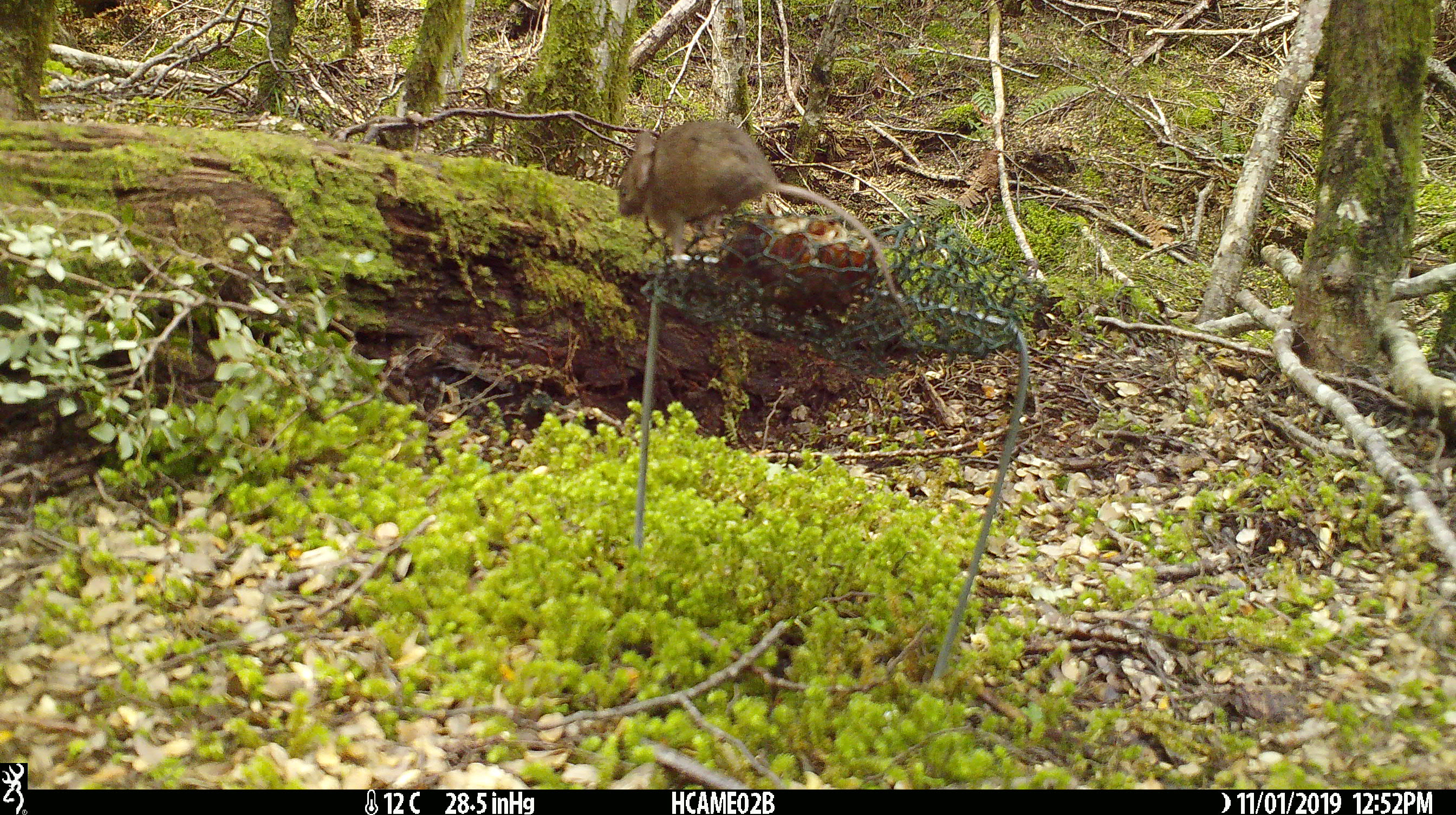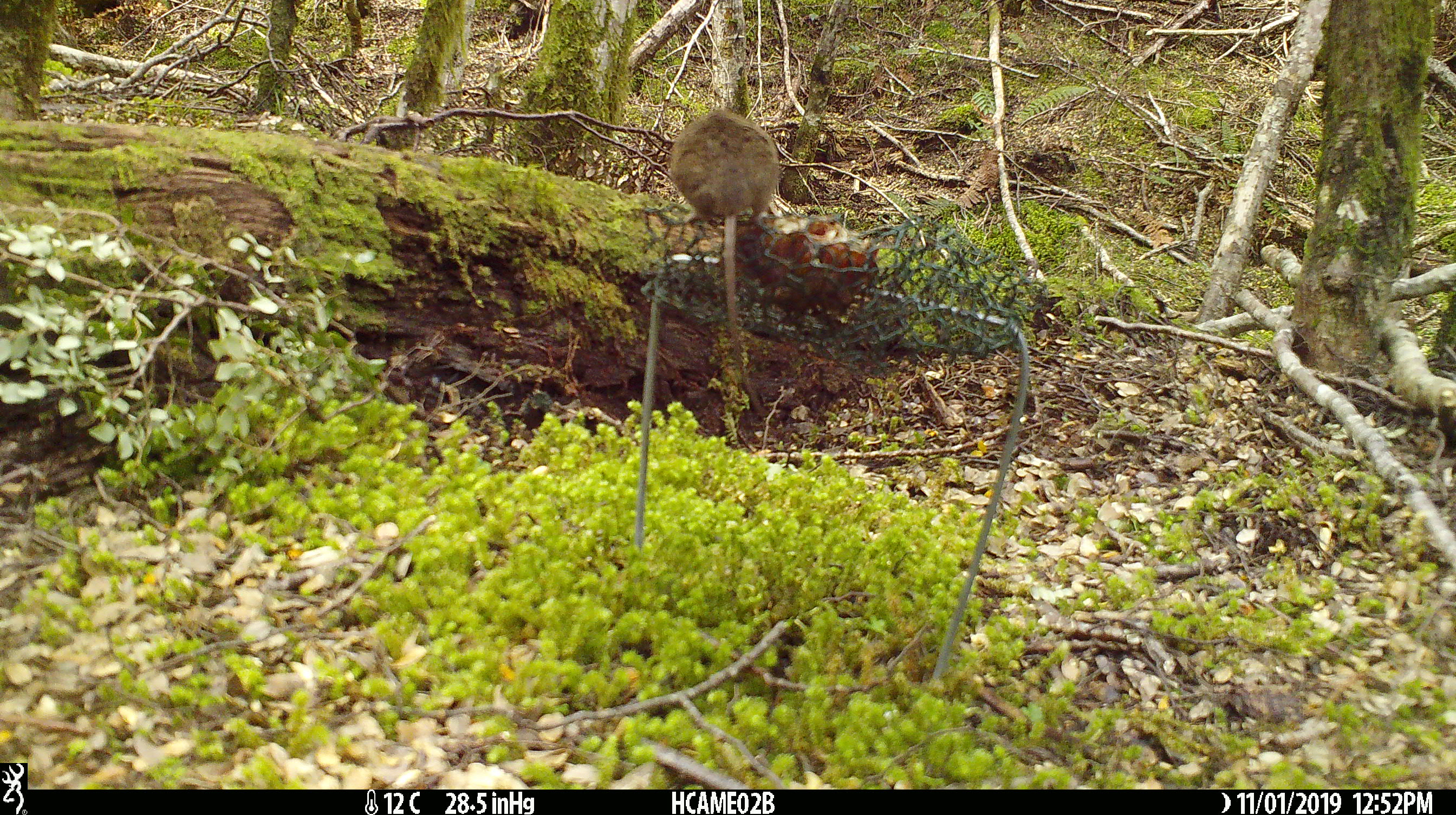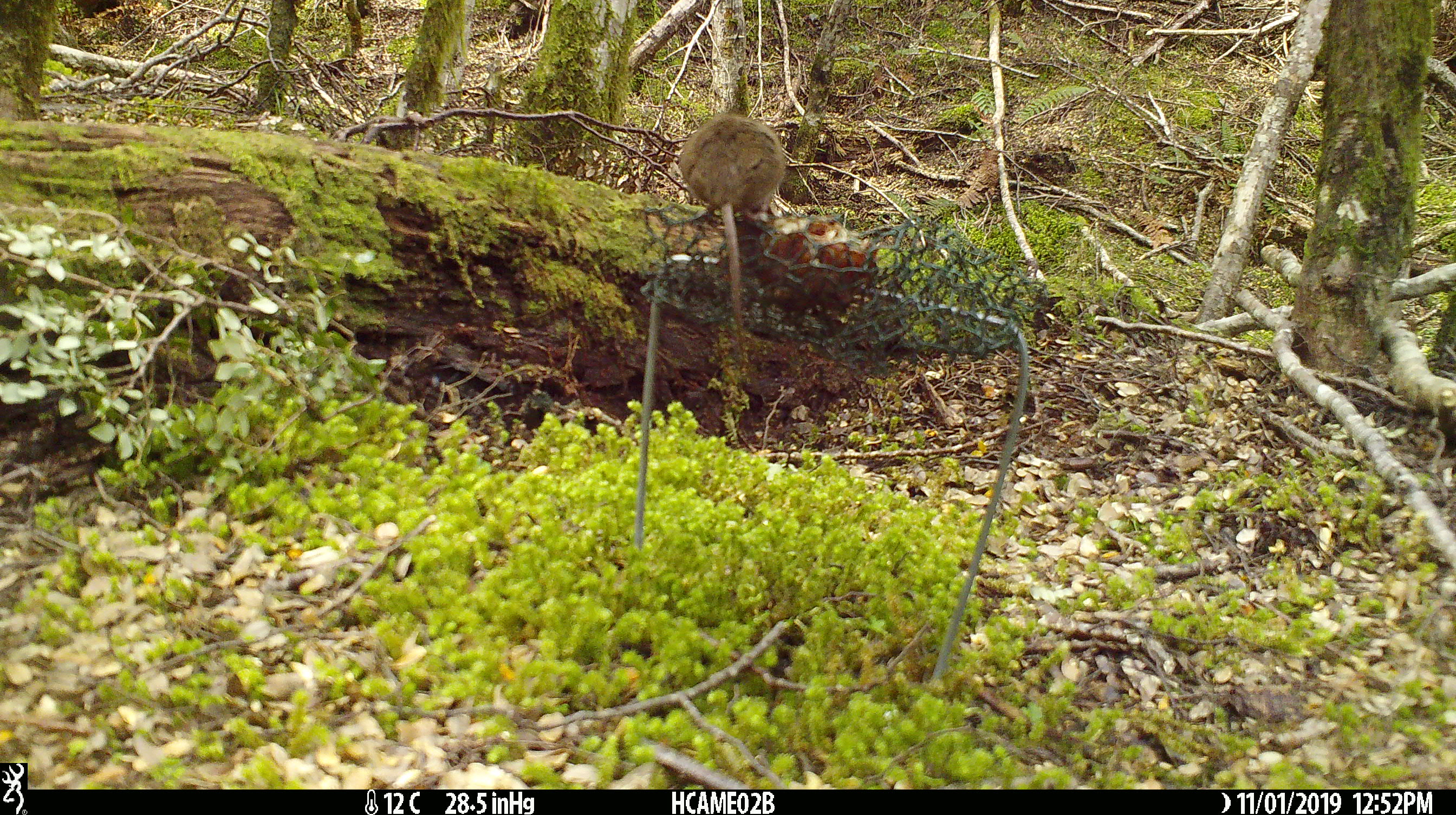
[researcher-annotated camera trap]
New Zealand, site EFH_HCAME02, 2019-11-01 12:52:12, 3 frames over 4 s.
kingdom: Animalia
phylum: Chordata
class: Mammalia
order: Rodentia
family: Muridae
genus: Mus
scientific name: Mus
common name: mouse